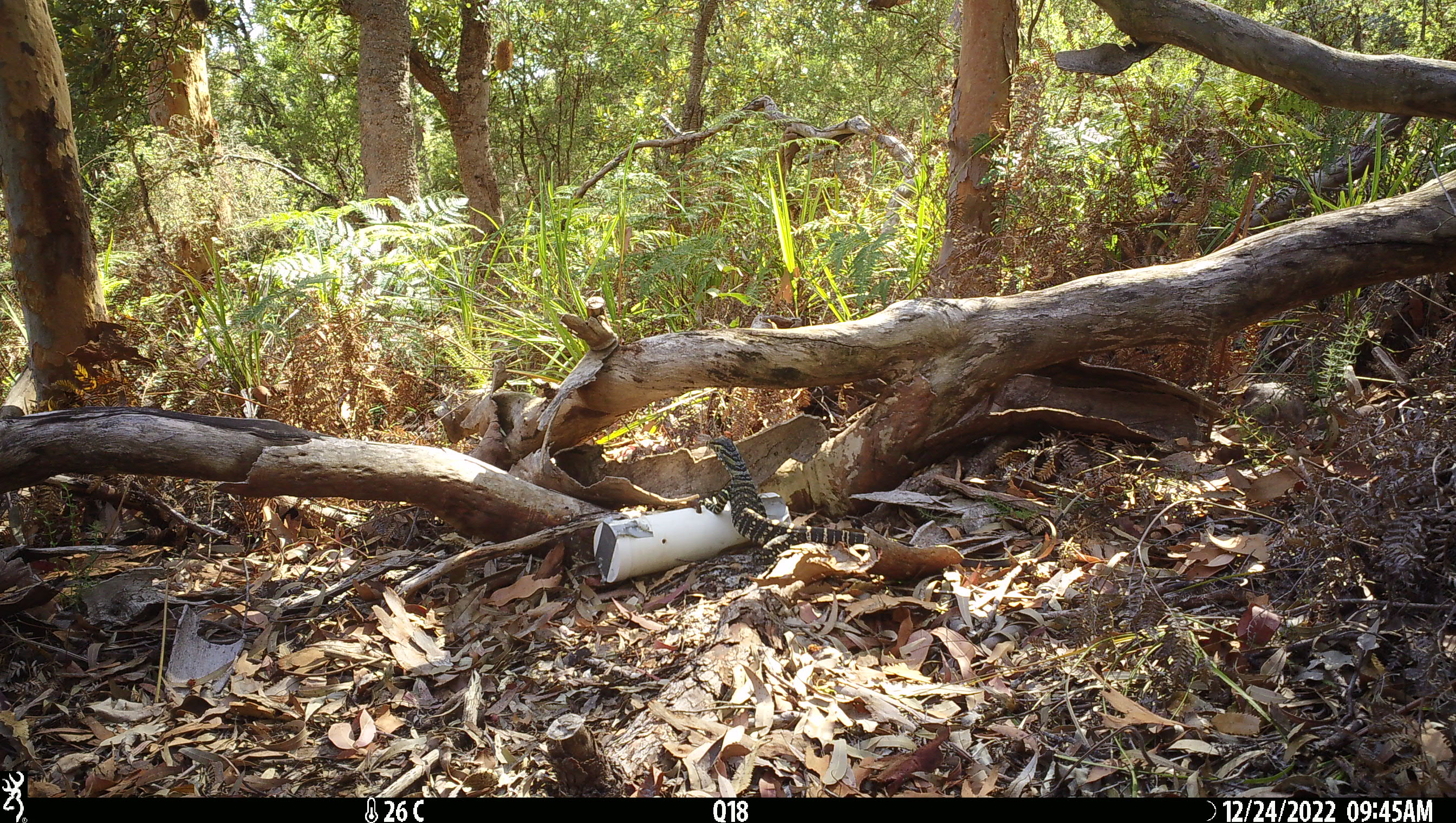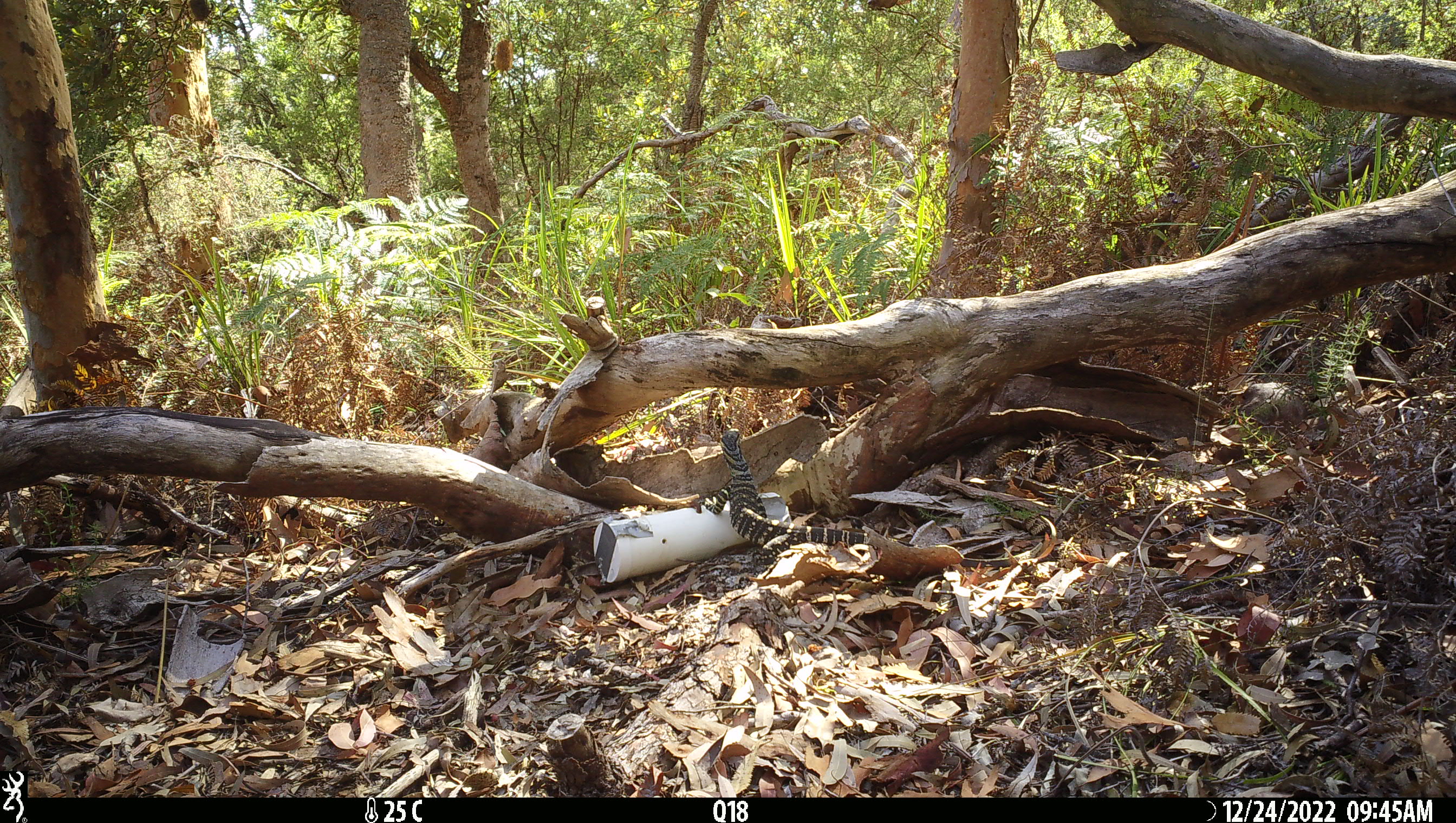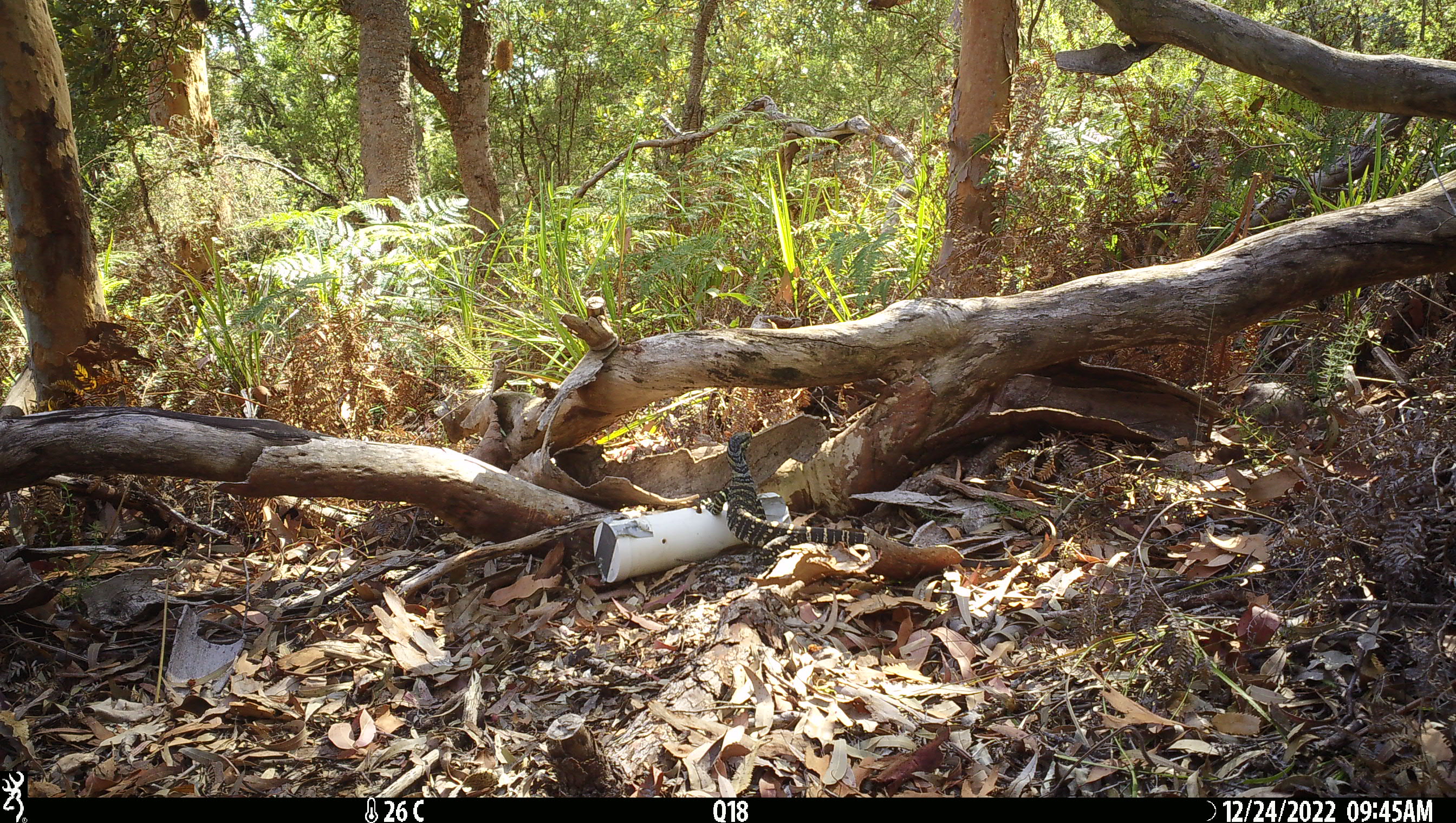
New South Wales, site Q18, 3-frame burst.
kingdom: Animalia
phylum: Chordata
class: Reptilia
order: Squamata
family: Varanidae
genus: Varanus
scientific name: Varanus varius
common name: lace monitor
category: goanna